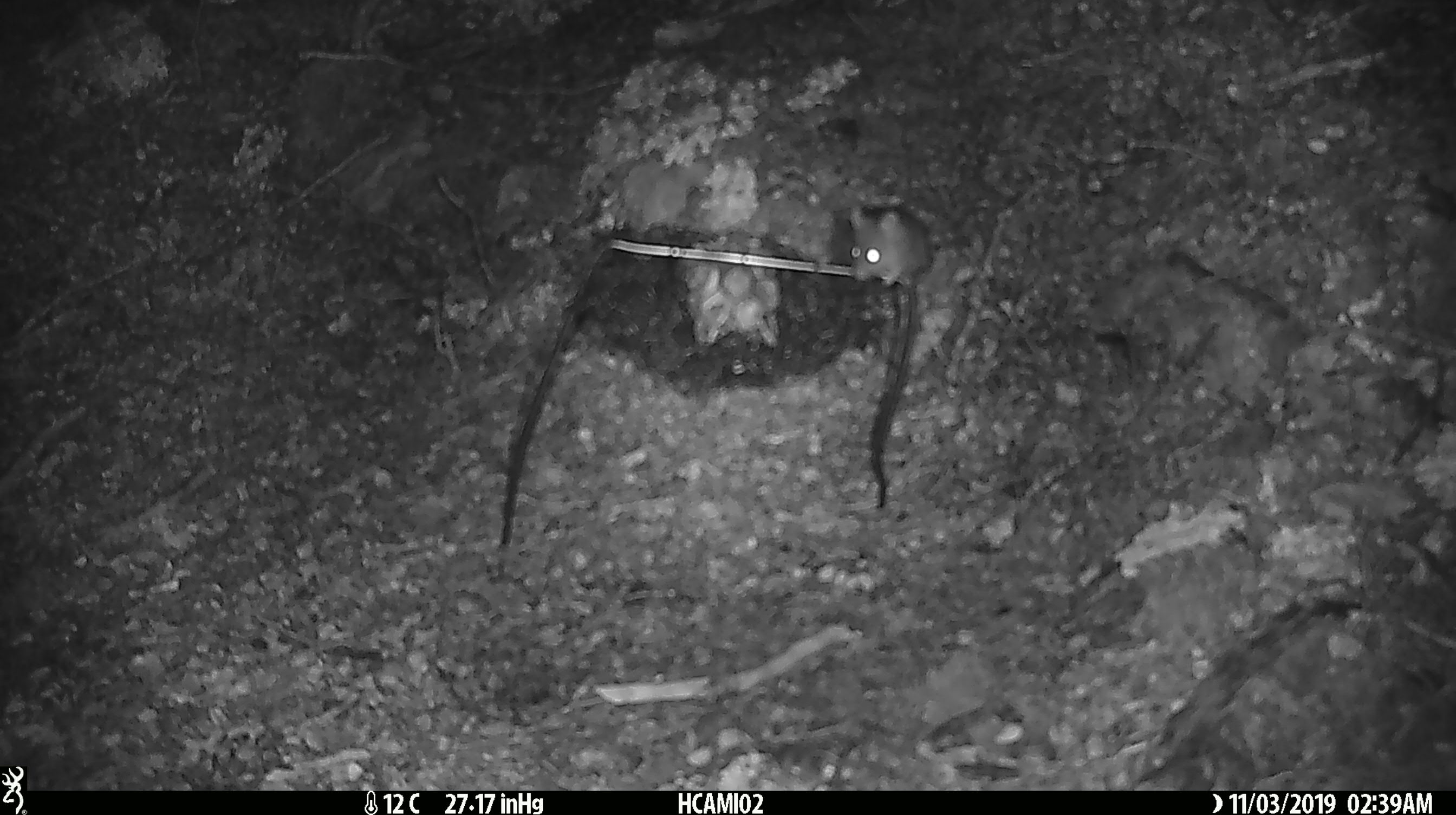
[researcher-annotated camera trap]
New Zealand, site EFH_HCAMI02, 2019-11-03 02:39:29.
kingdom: Animalia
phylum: Chordata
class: Mammalia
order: Rodentia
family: Muridae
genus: Mus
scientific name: Mus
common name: mouse